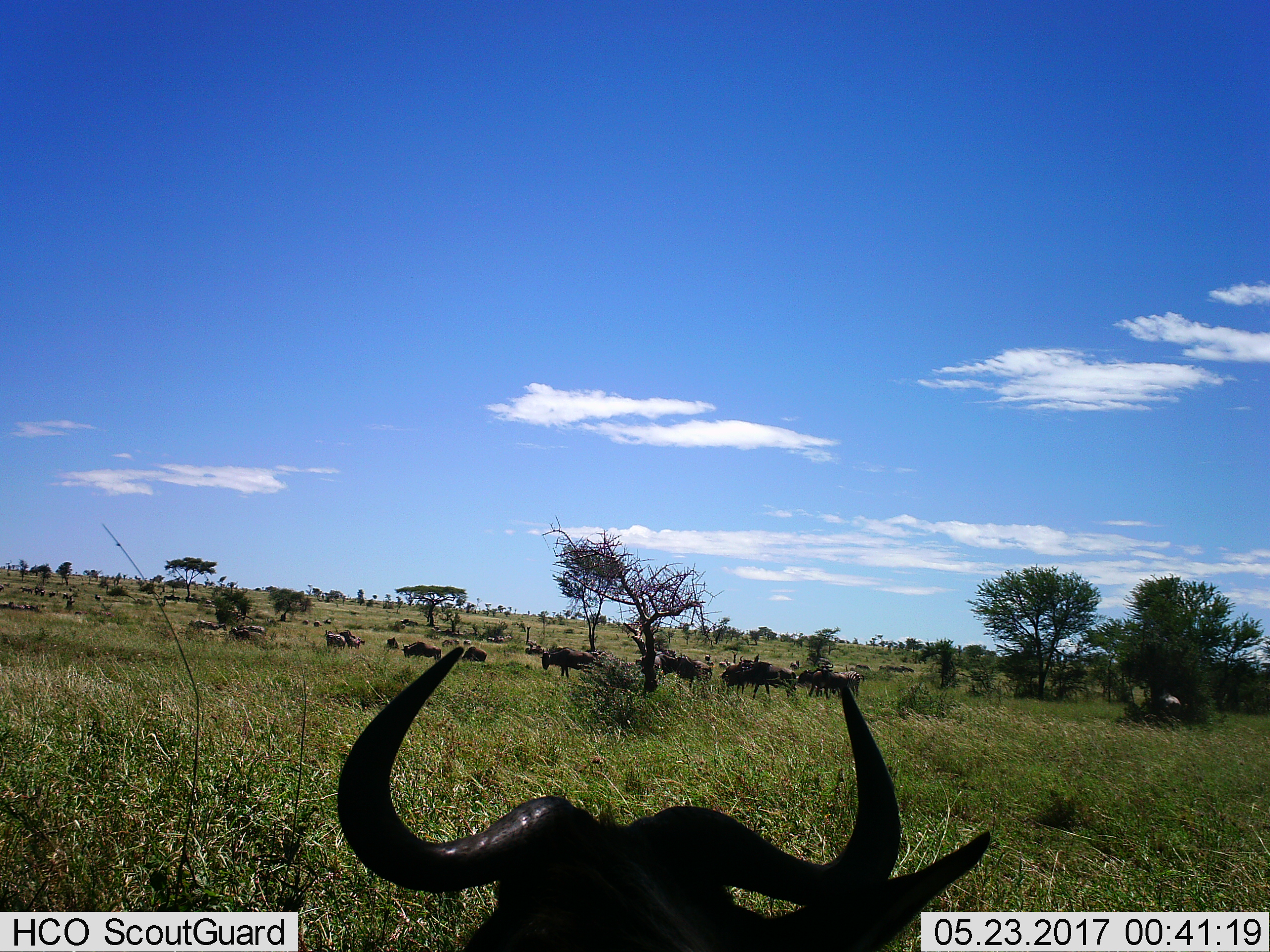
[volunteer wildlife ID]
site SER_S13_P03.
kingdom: Animalia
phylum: Chordata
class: Mammalia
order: Artiodactyla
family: Bovidae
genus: Connochaetes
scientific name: Connochaetes taurinus taurinus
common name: blue wildebeest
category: wildebeestblue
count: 11-50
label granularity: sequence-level